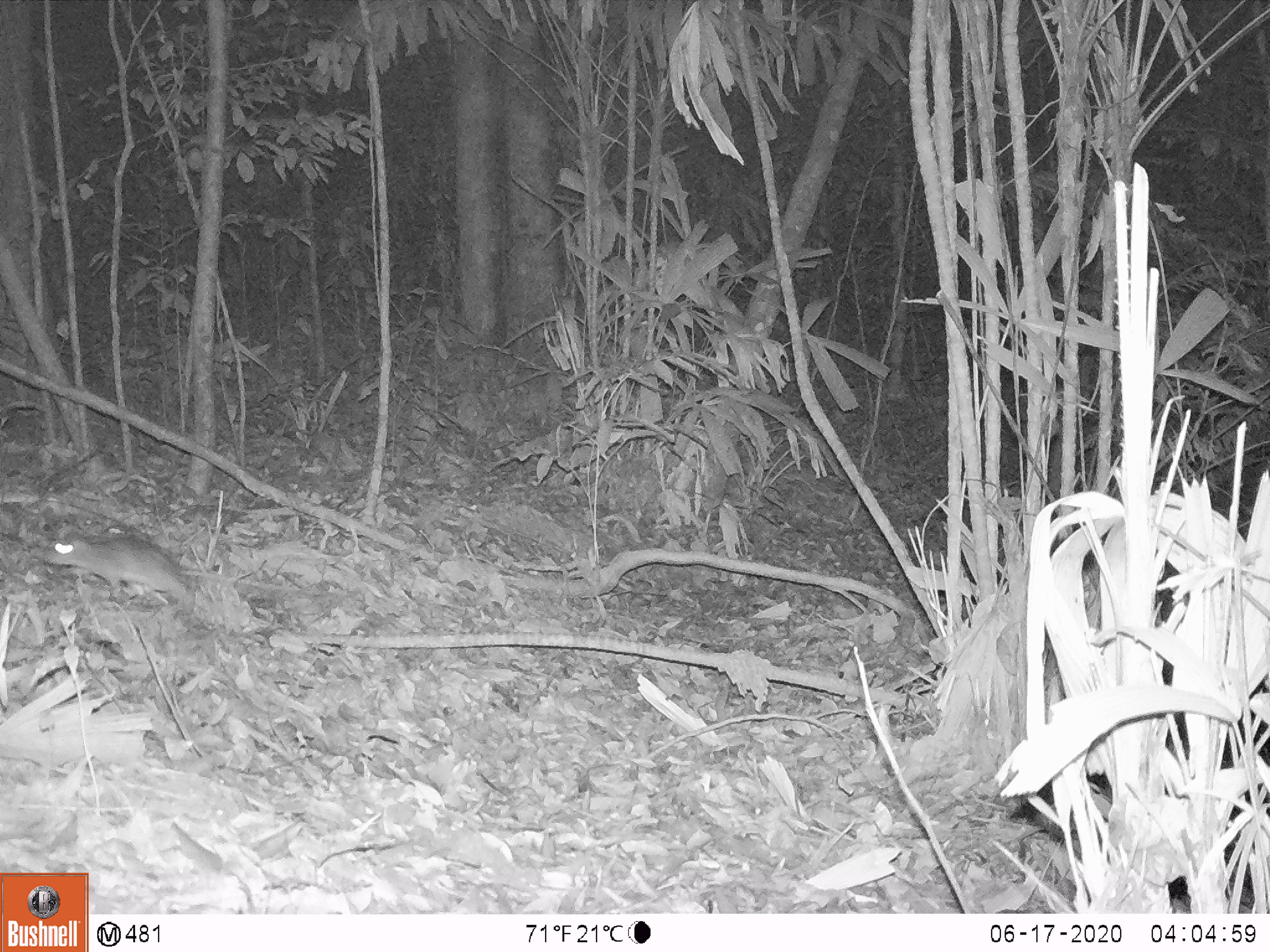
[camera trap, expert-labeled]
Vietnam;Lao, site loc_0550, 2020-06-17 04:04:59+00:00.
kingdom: Animalia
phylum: Chordata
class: Mammalia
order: Rodentia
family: Muridae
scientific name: Muridae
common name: old-world mice and rats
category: unidentified murid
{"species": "unidentified murid (old-world mice and rats) (Muridae)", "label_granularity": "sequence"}